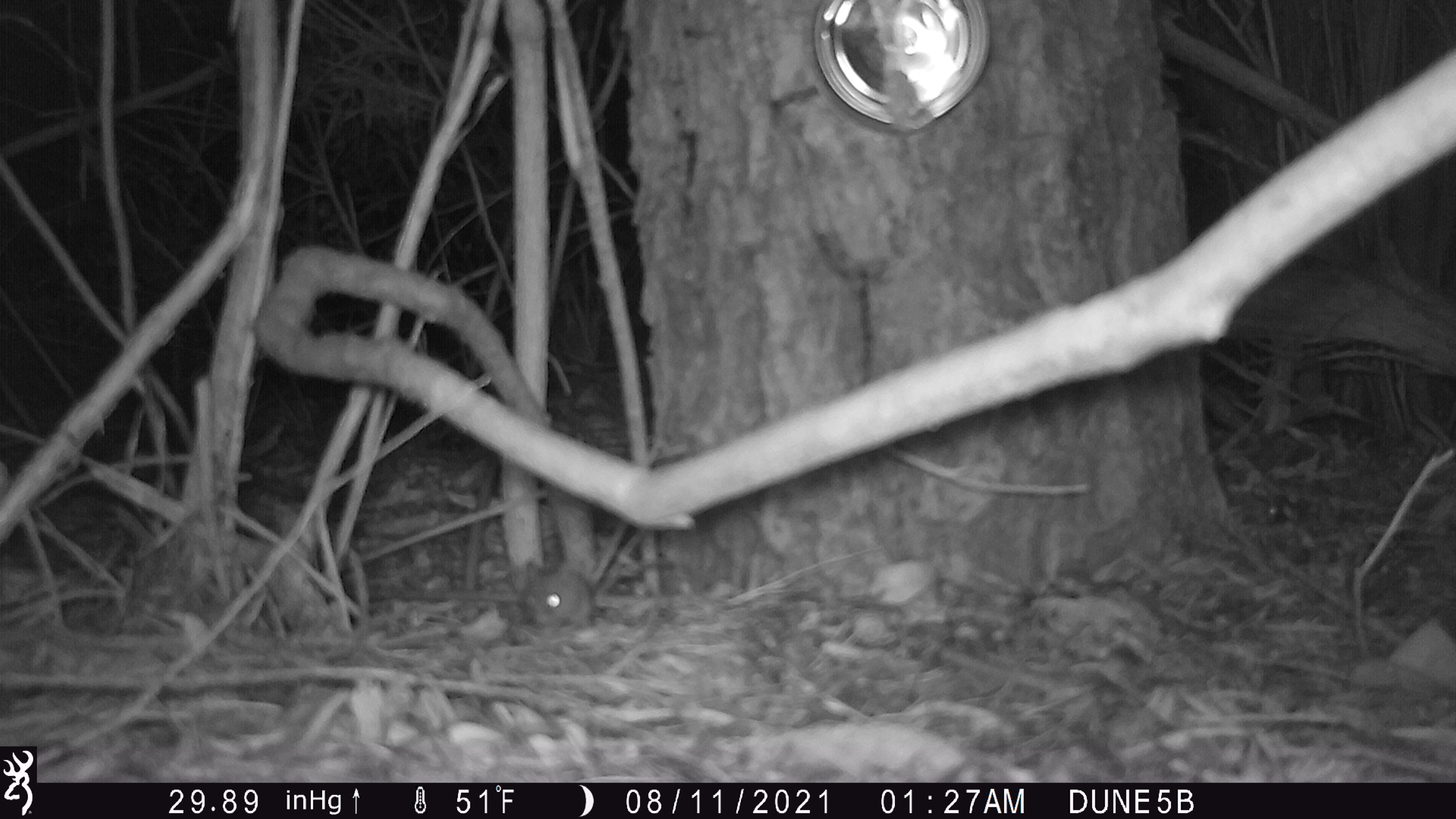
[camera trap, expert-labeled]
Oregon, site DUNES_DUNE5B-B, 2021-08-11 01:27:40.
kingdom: Animalia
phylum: Chordata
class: Mammalia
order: Rodentia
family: Cricetidae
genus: Neotoma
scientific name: Neotoma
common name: woodrats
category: neotoma species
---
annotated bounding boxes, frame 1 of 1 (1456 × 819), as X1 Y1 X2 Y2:
neotoma species: 498 548 612 643